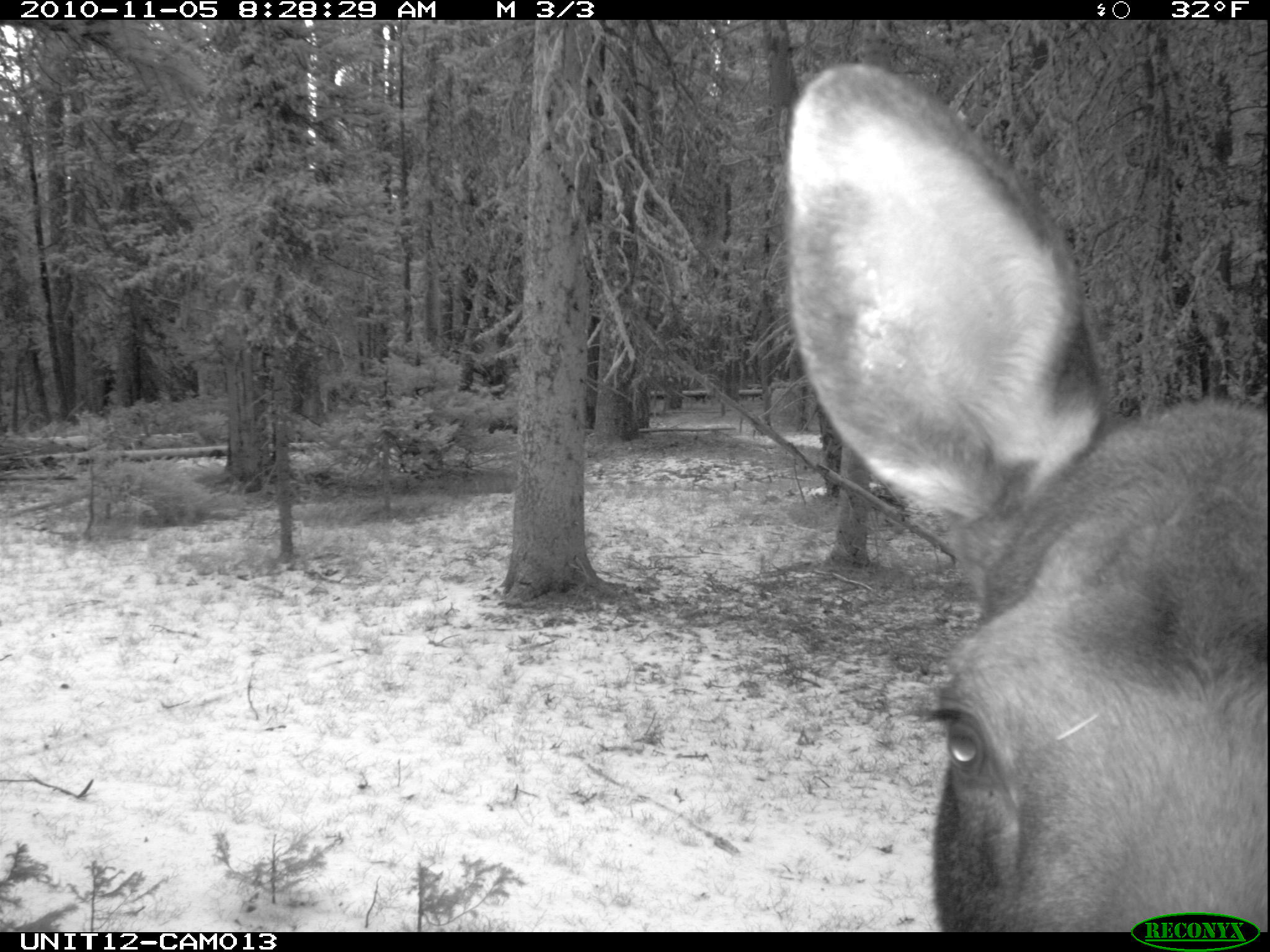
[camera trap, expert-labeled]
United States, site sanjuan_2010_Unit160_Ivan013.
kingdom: Animalia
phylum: Chordata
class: Mammalia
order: Artiodactyla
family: Cervidae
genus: Alces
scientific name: Alces alces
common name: moose